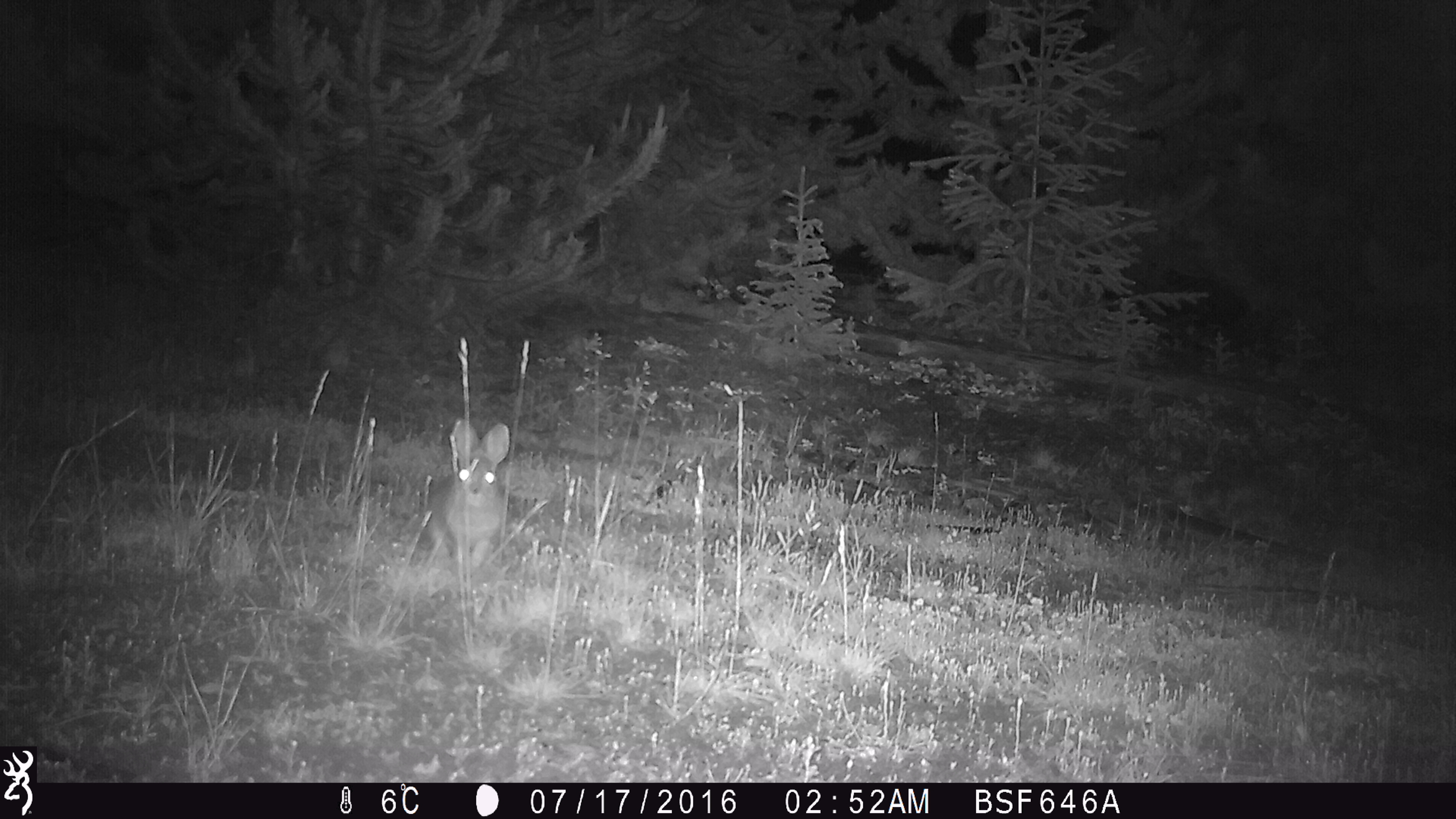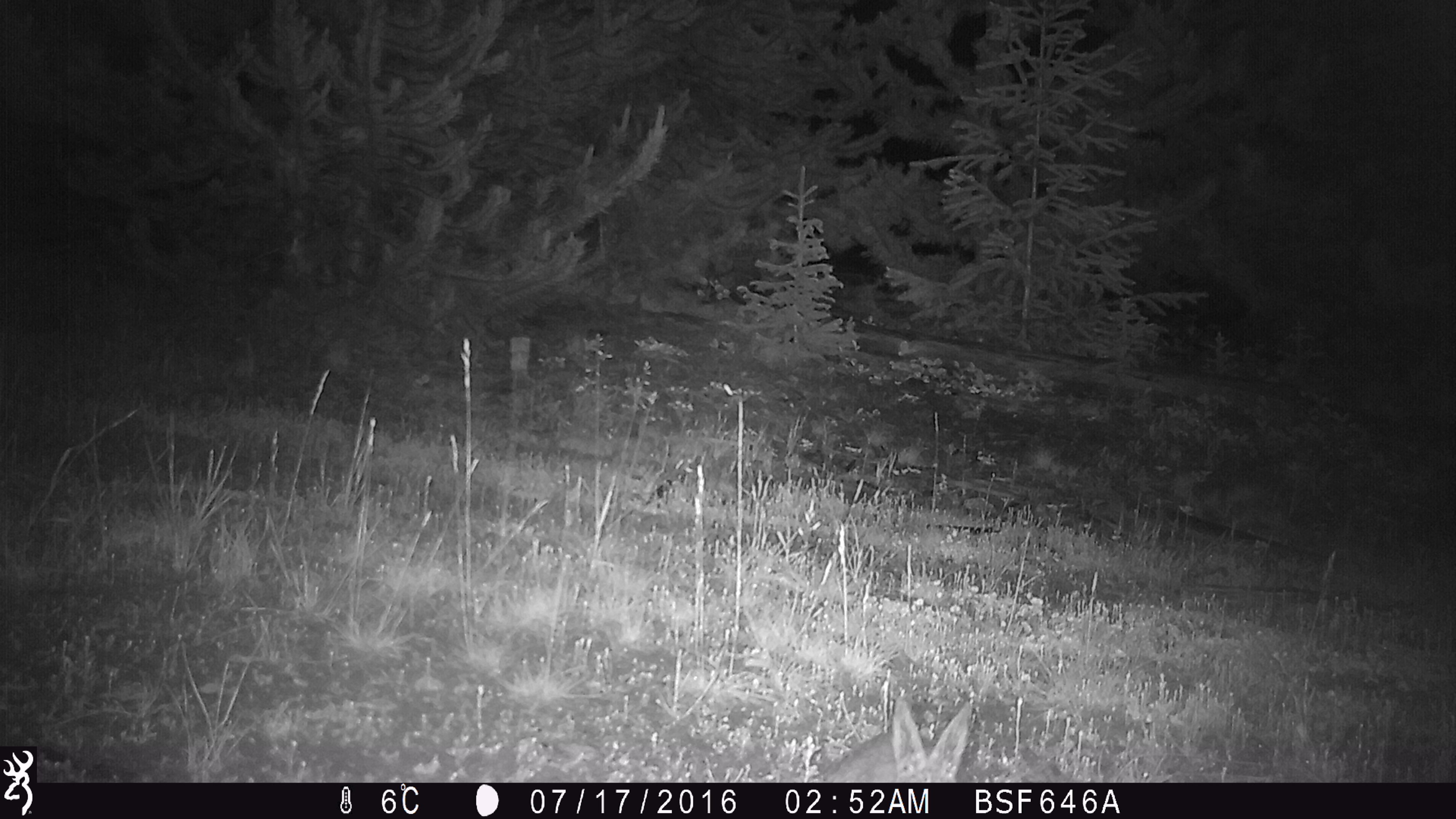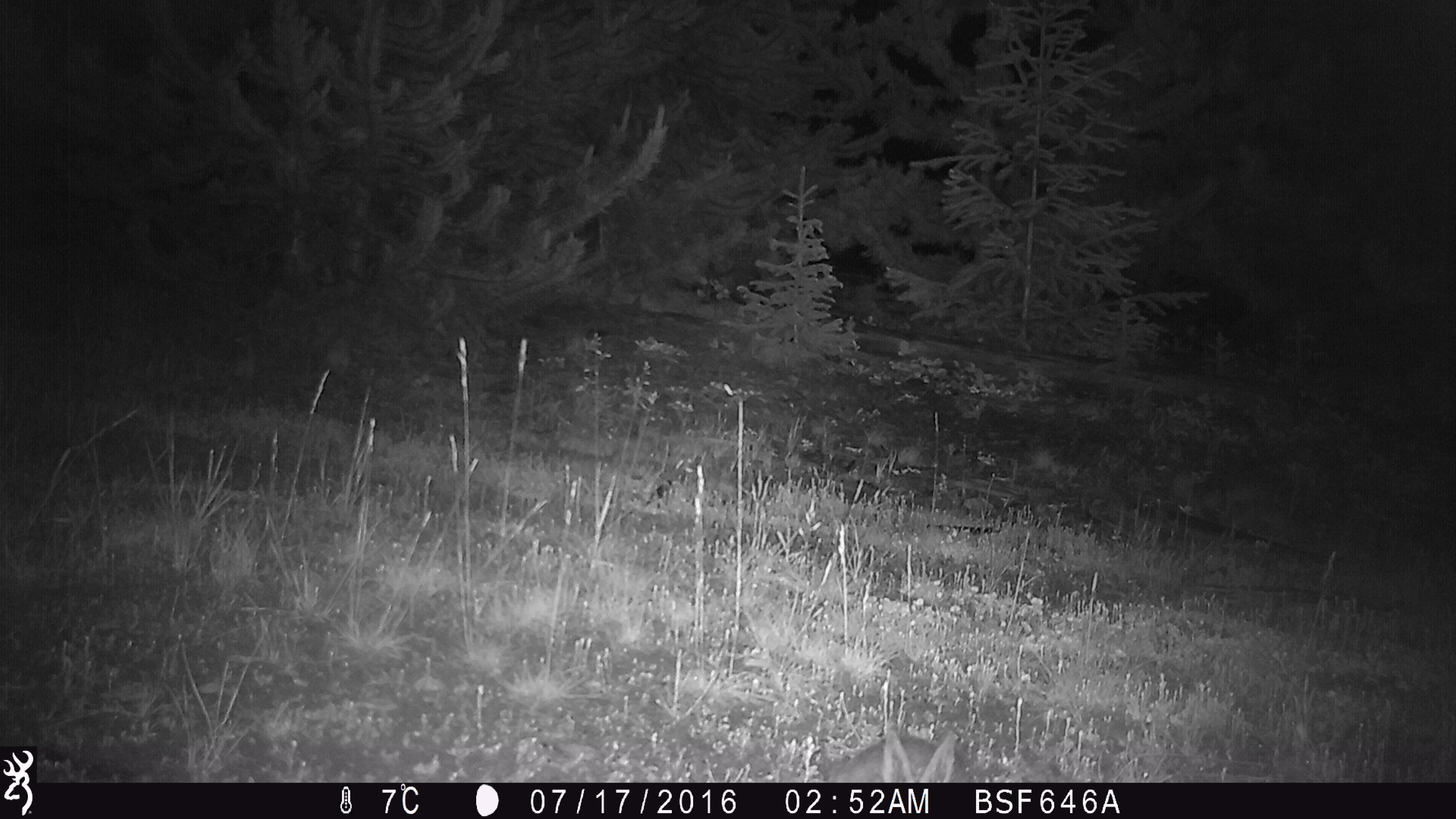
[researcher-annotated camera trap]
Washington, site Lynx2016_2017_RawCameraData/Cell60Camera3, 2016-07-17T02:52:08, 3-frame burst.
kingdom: Animalia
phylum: Chordata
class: Mammalia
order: Lagomorpha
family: Leporidae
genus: Lepus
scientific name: Lepus americanus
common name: snowshoe hare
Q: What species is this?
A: Lepus americanus (snowshoe hare).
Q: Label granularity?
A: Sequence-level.